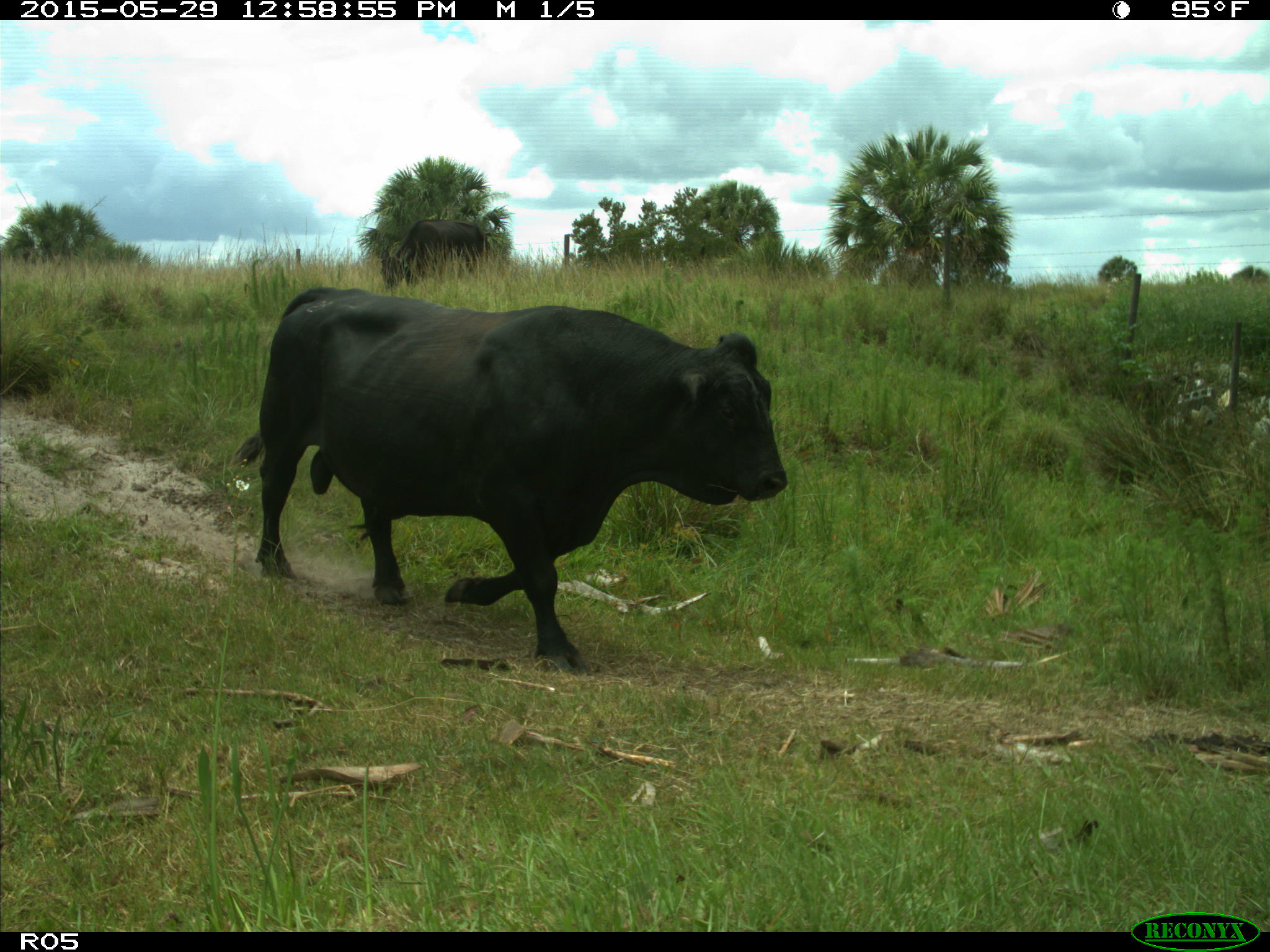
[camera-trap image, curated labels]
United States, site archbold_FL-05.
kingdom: Animalia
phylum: Chordata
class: Mammalia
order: Artiodactyla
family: Bovidae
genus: Bos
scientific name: Bos taurus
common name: domestic cow